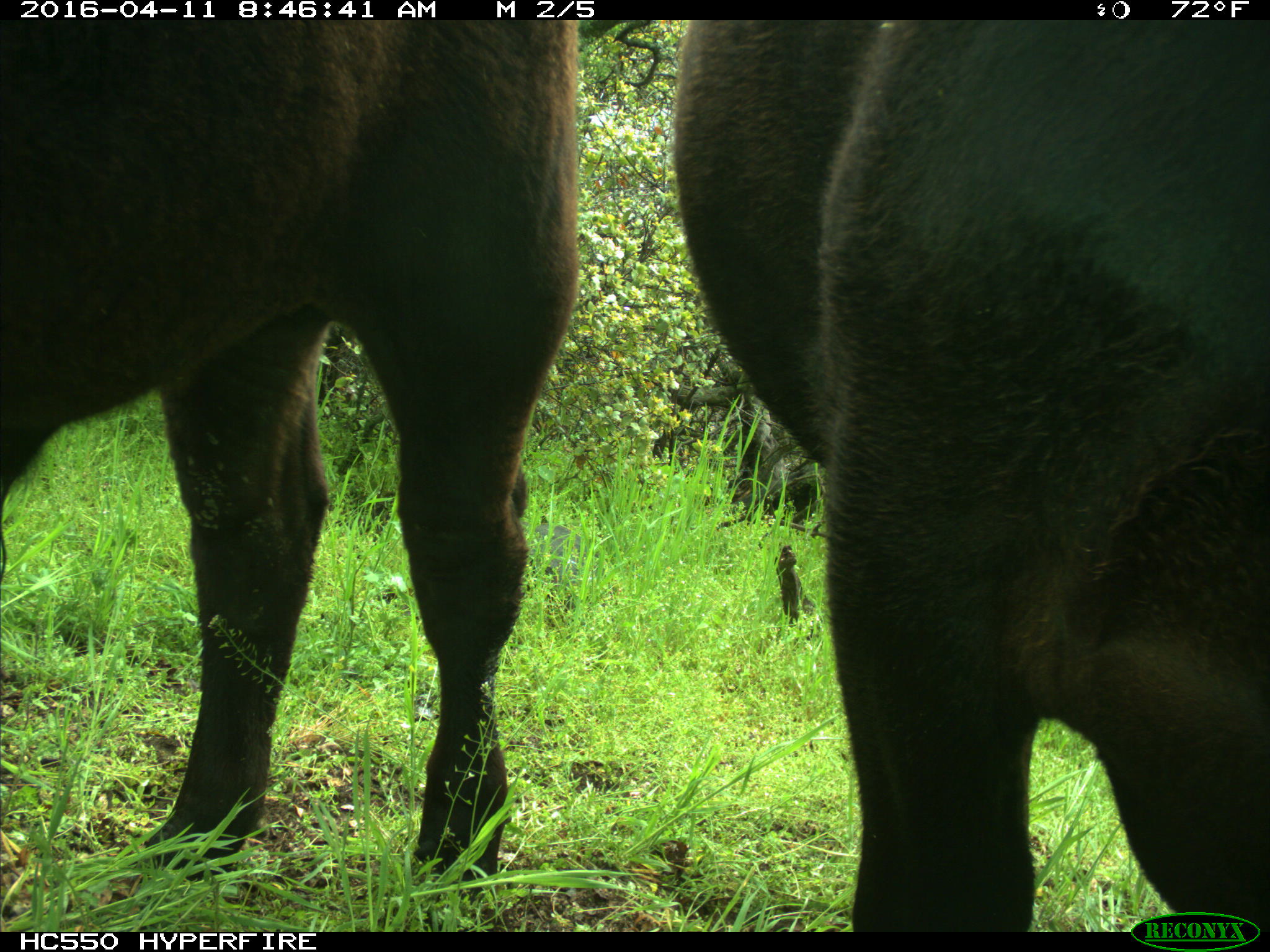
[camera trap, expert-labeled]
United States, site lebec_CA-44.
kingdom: Animalia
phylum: Chordata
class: Mammalia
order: Artiodactyla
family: Bovidae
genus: Bos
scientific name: Bos taurus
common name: domestic cow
Bos taurus (domestic cow).